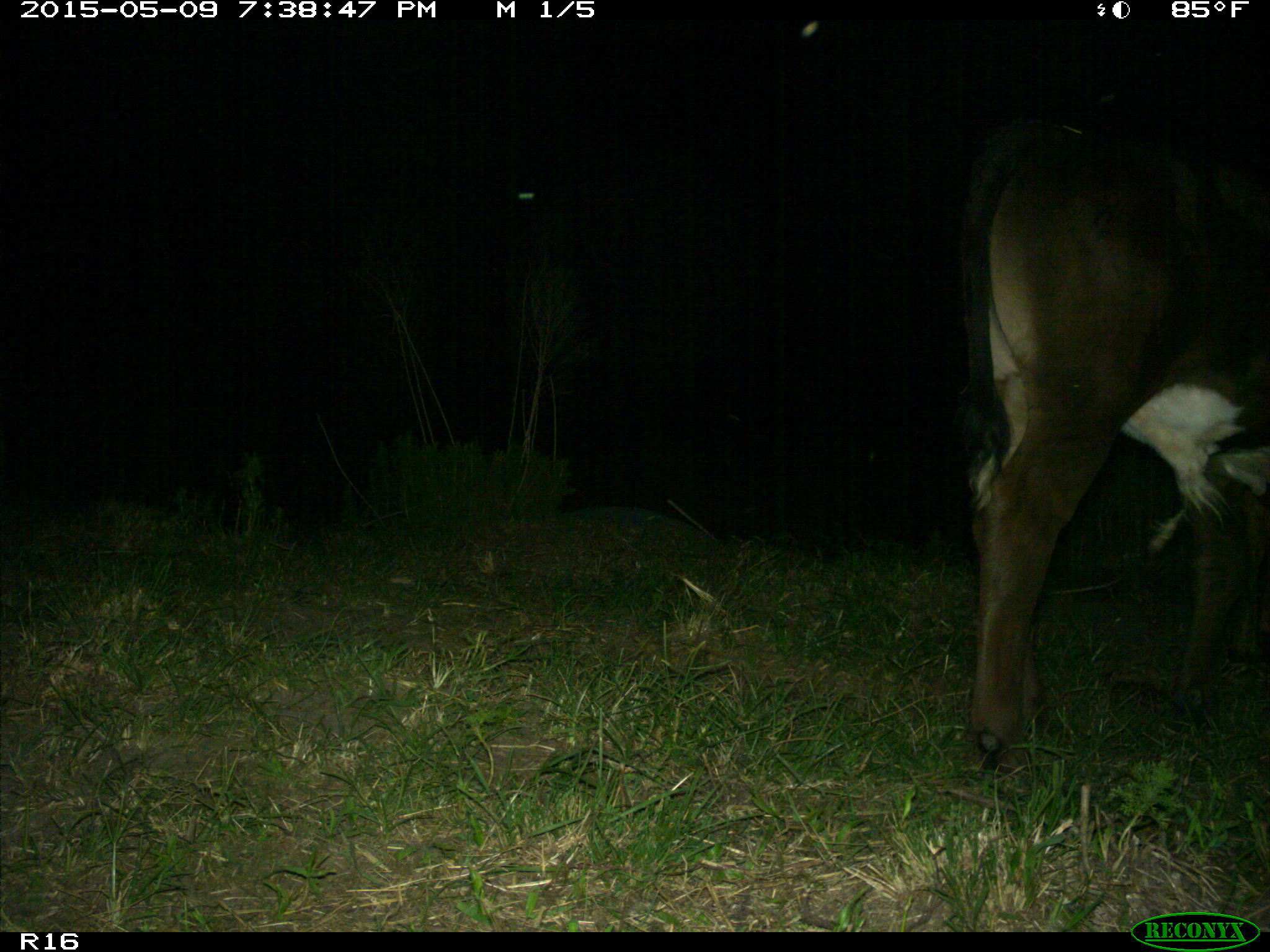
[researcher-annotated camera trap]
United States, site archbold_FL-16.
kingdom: Animalia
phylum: Chordata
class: Mammalia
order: Artiodactyla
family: Bovidae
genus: Bos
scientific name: Bos taurus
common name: domestic cow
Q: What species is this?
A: Bos taurus (domestic cow).